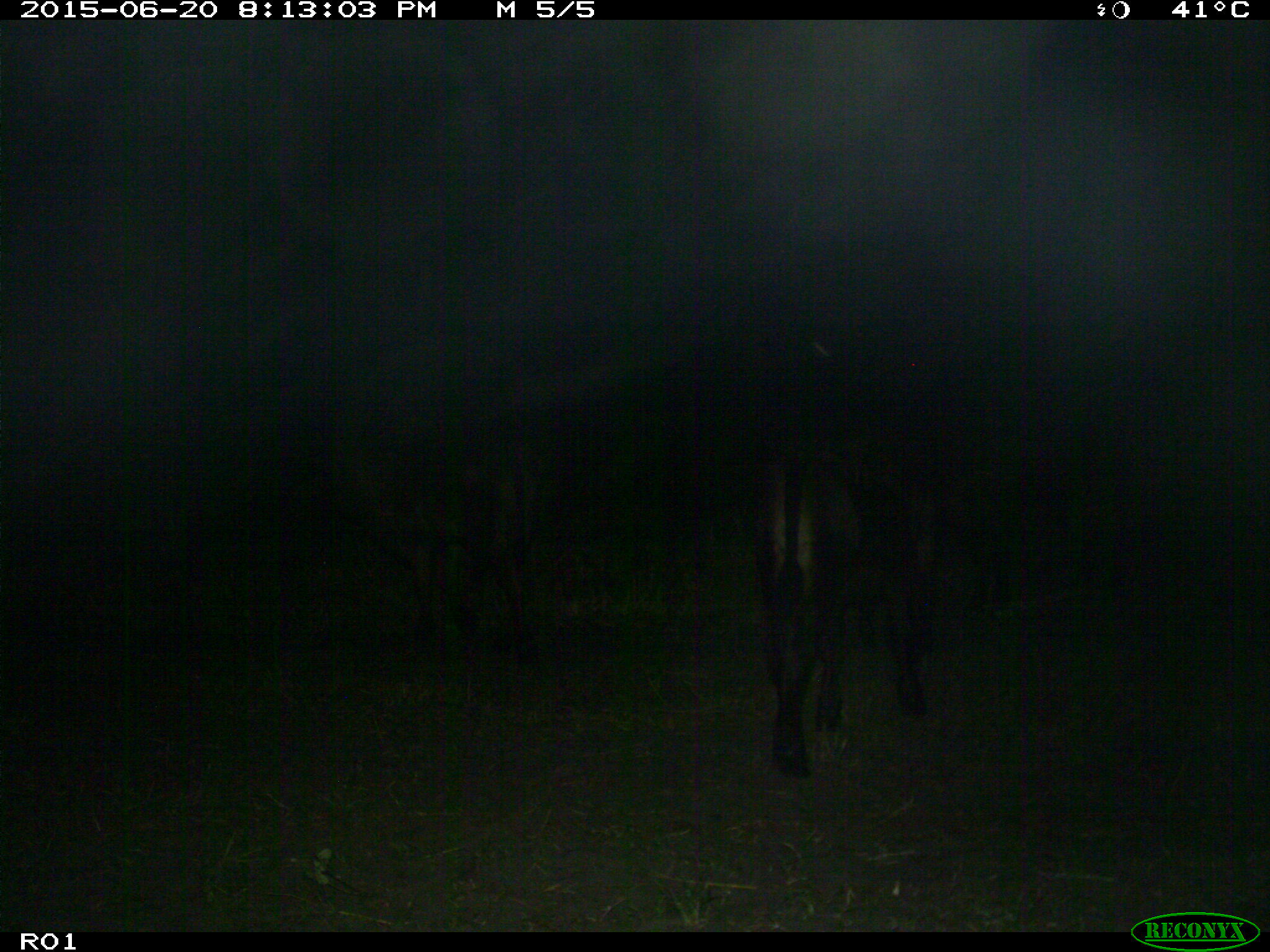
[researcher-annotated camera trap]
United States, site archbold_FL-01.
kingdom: Animalia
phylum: Chordata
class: Mammalia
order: Artiodactyla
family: Bovidae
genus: Bos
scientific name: Bos taurus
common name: domestic cow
Bos taurus (domestic cow).